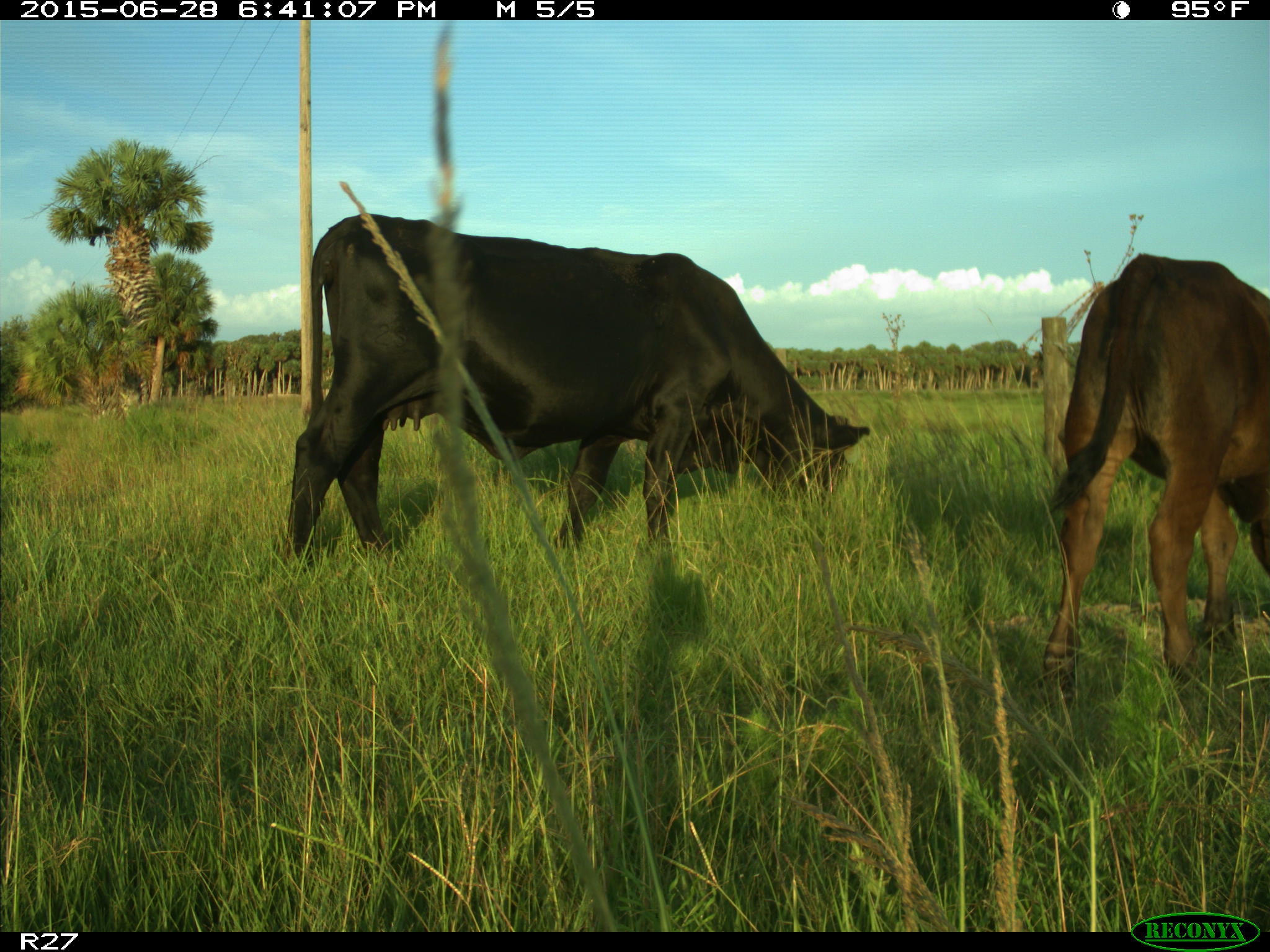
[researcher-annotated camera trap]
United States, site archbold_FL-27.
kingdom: Animalia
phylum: Chordata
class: Mammalia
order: Artiodactyla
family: Bovidae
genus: Bos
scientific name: Bos taurus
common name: domestic cow